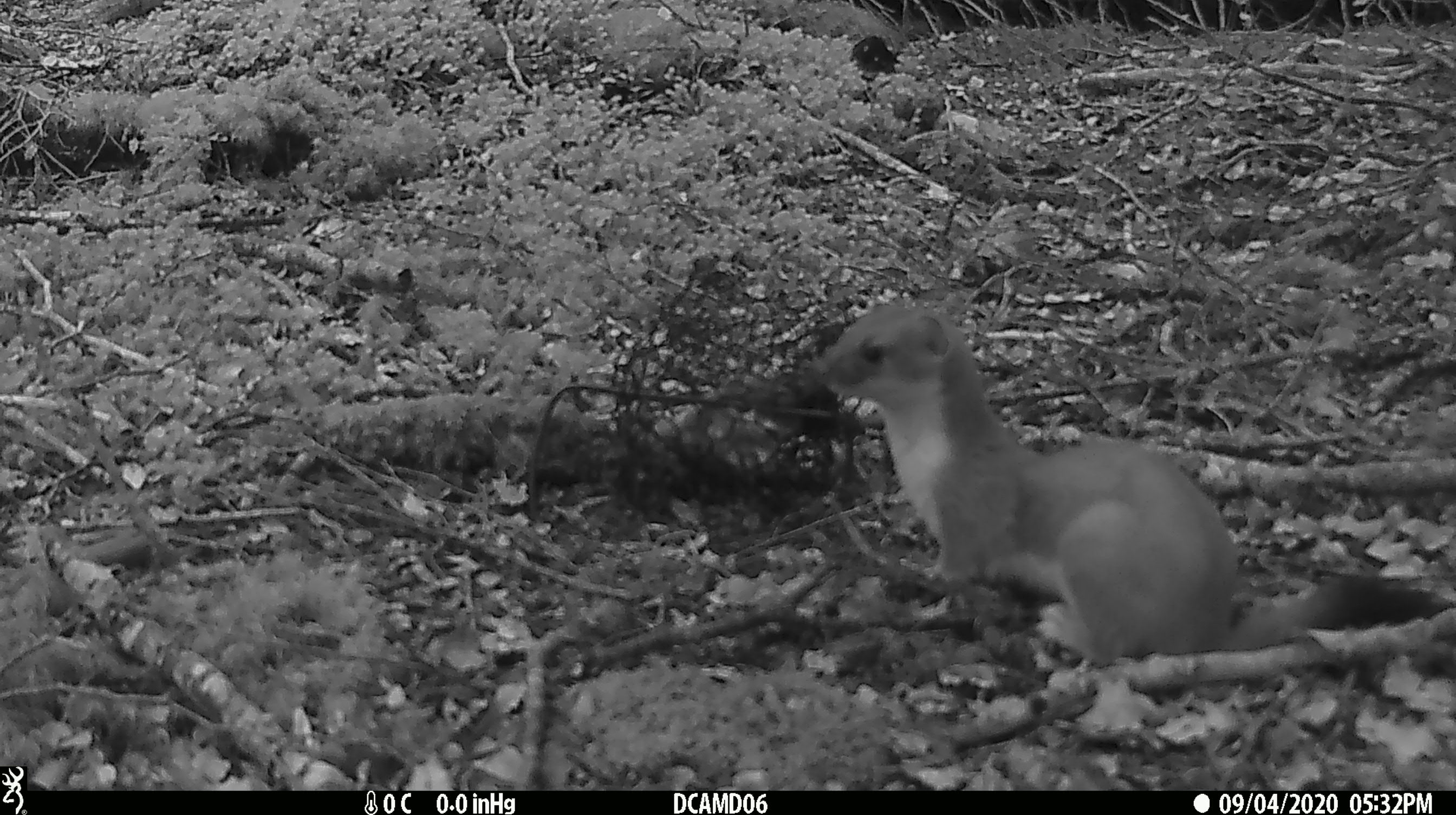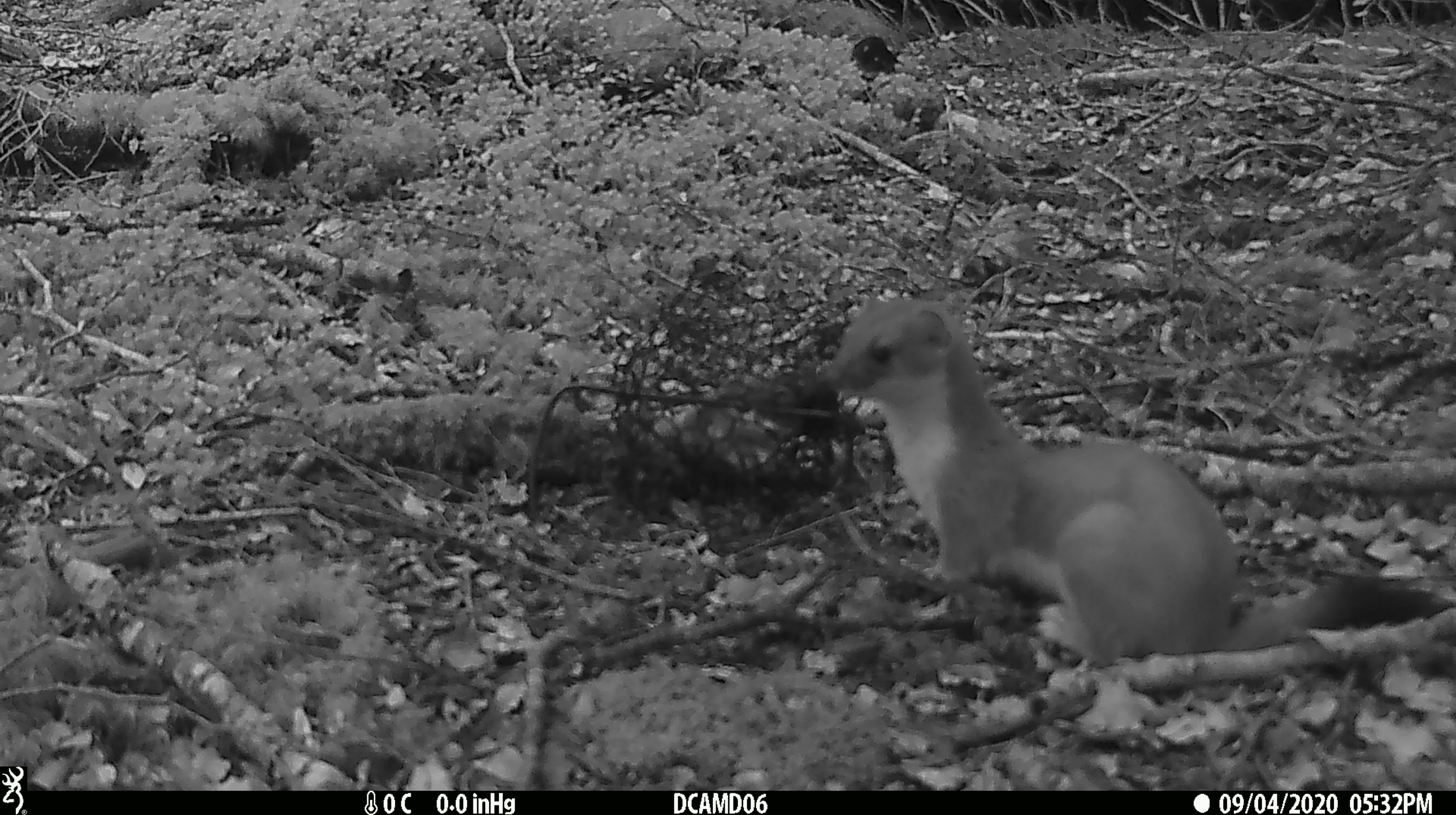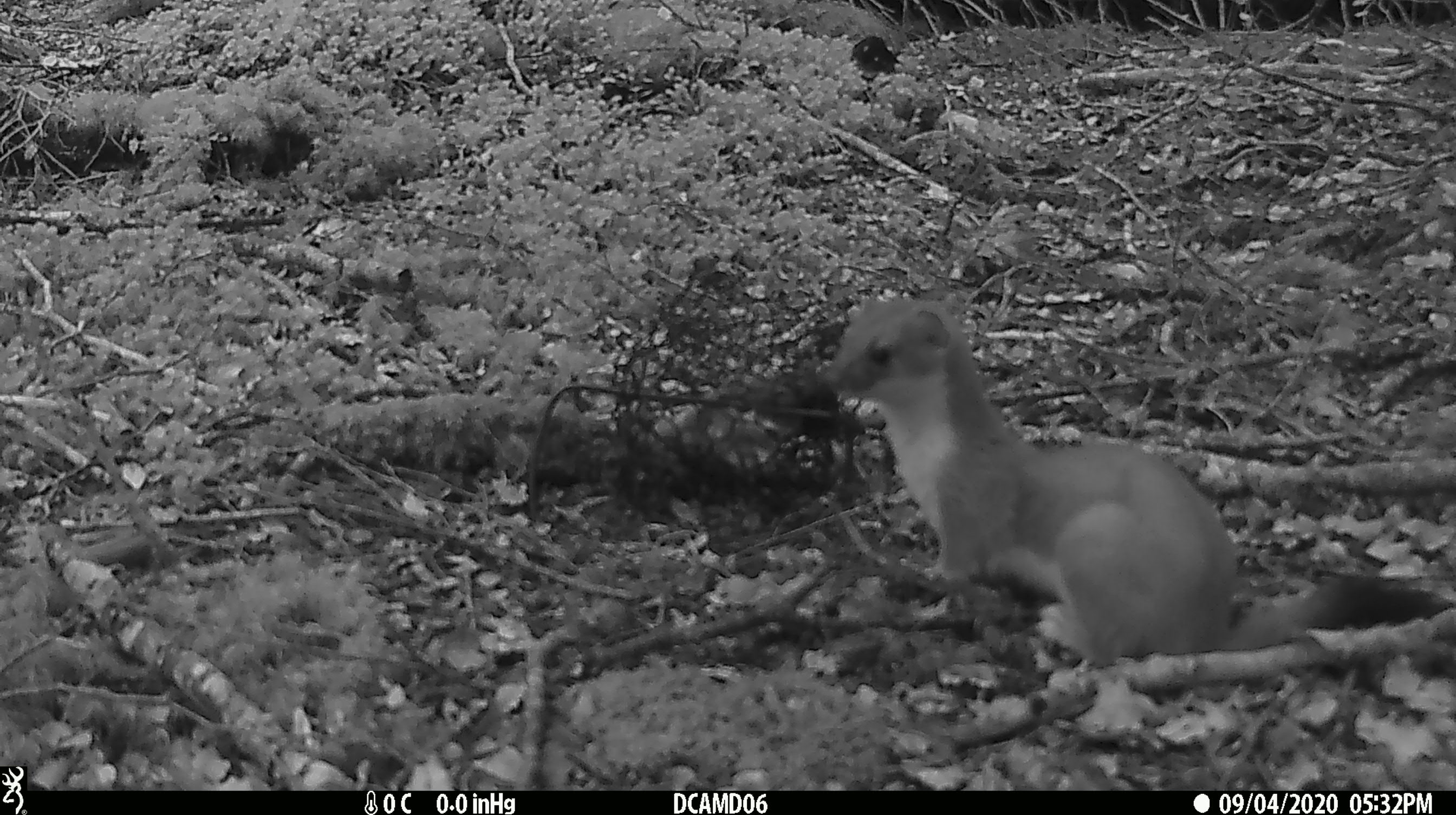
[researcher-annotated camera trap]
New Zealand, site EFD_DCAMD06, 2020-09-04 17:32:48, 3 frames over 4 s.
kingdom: Animalia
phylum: Chordata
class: Mammalia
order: Carnivora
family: Mustelidae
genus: Mustela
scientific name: Mustela erminea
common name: stoat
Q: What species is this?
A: Stoat (Mustela erminea).